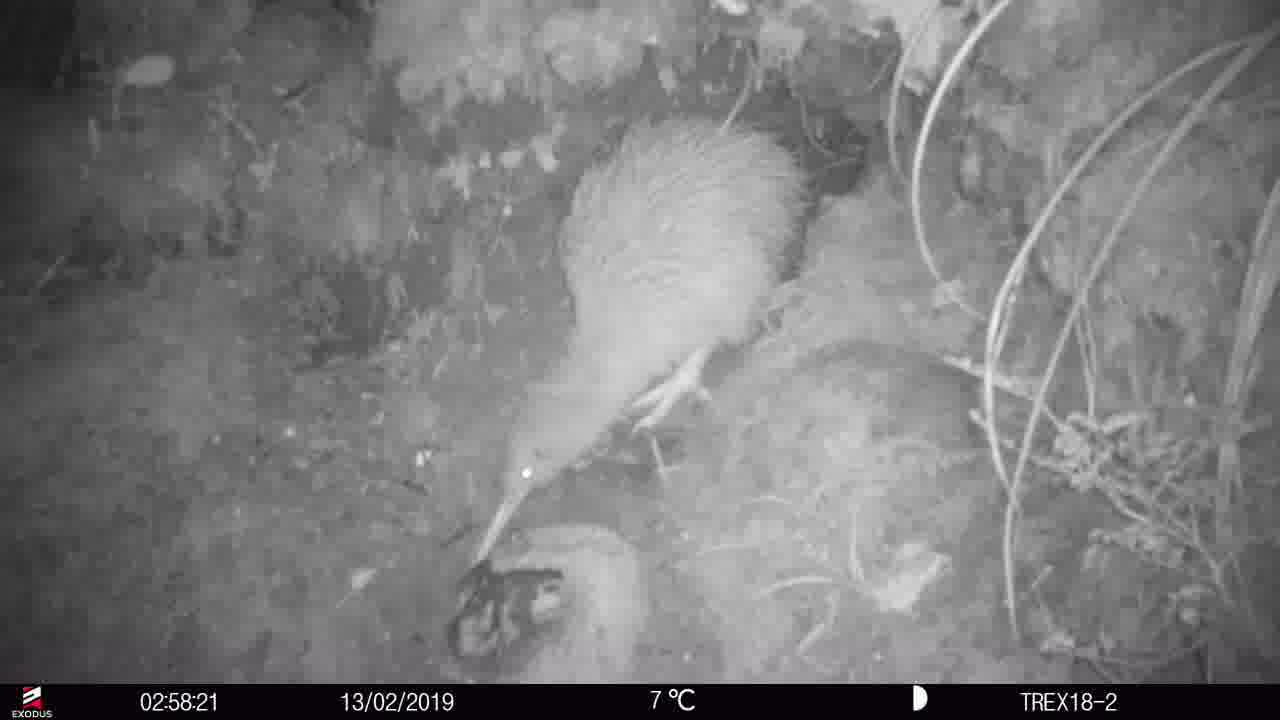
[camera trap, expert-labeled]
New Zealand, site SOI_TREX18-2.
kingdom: Animalia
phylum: Chordata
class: Aves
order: Apterygiformes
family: Apterygidae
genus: Apteryx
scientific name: Apteryx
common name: kiwi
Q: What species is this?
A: Kiwi (Apteryx).